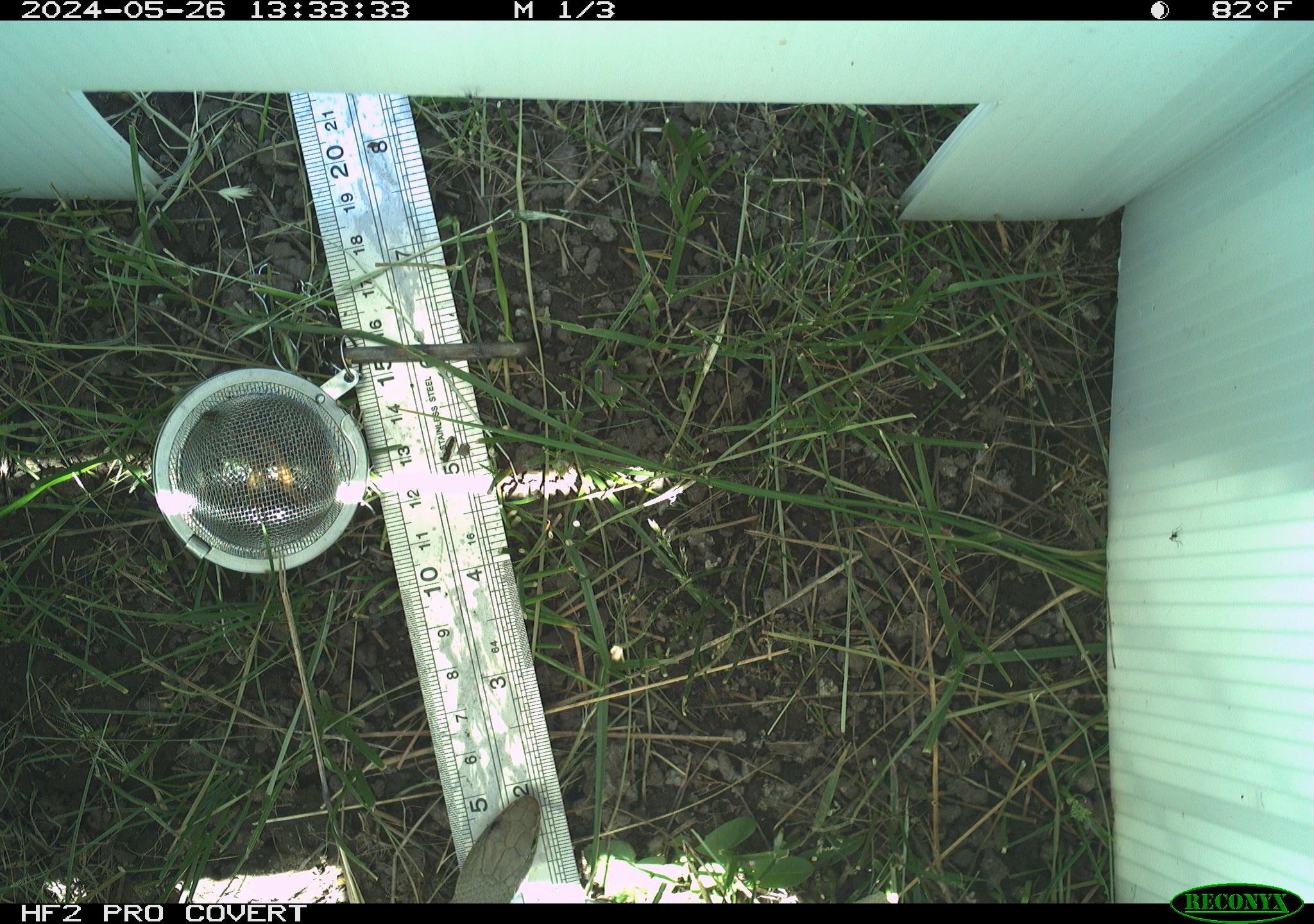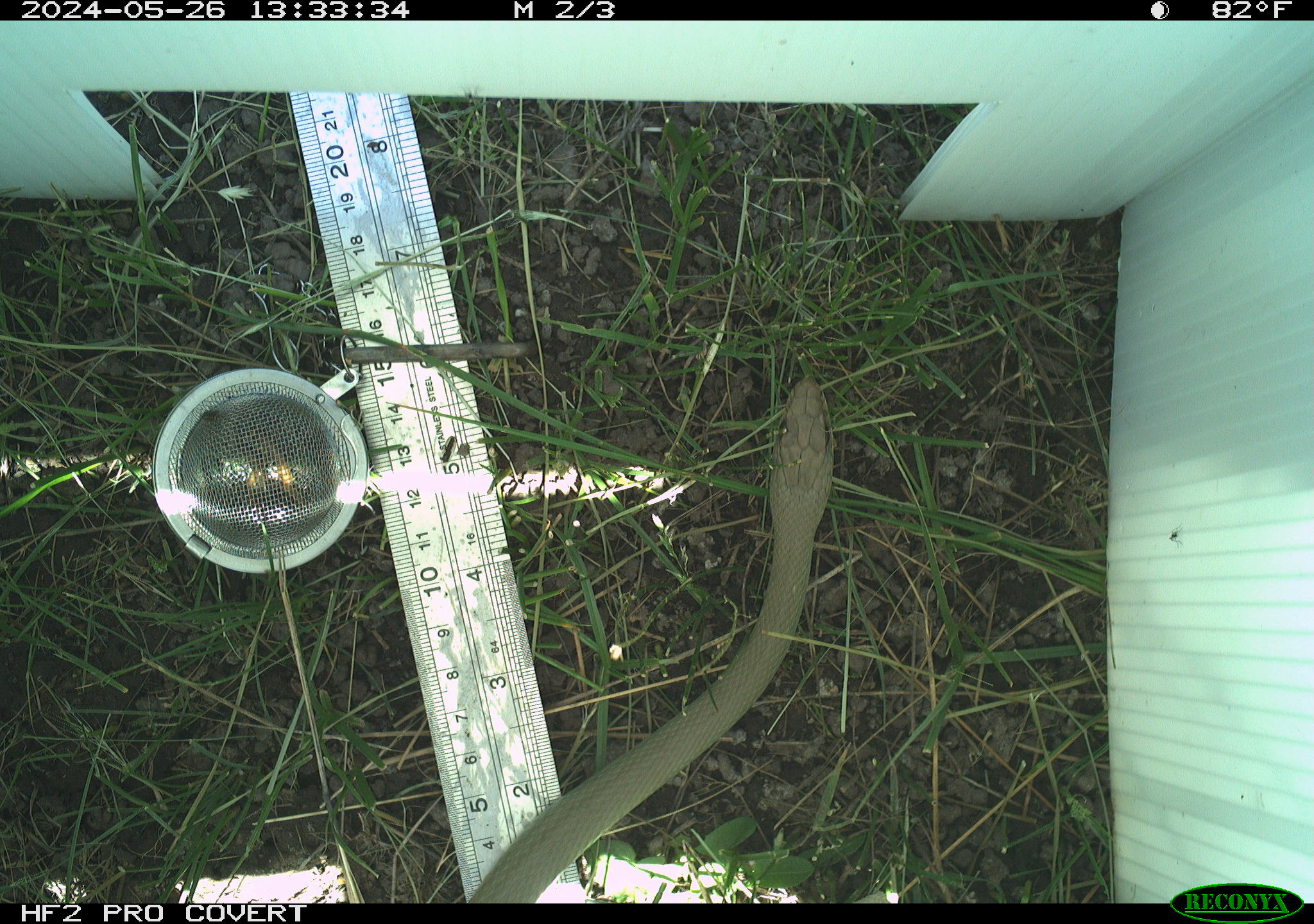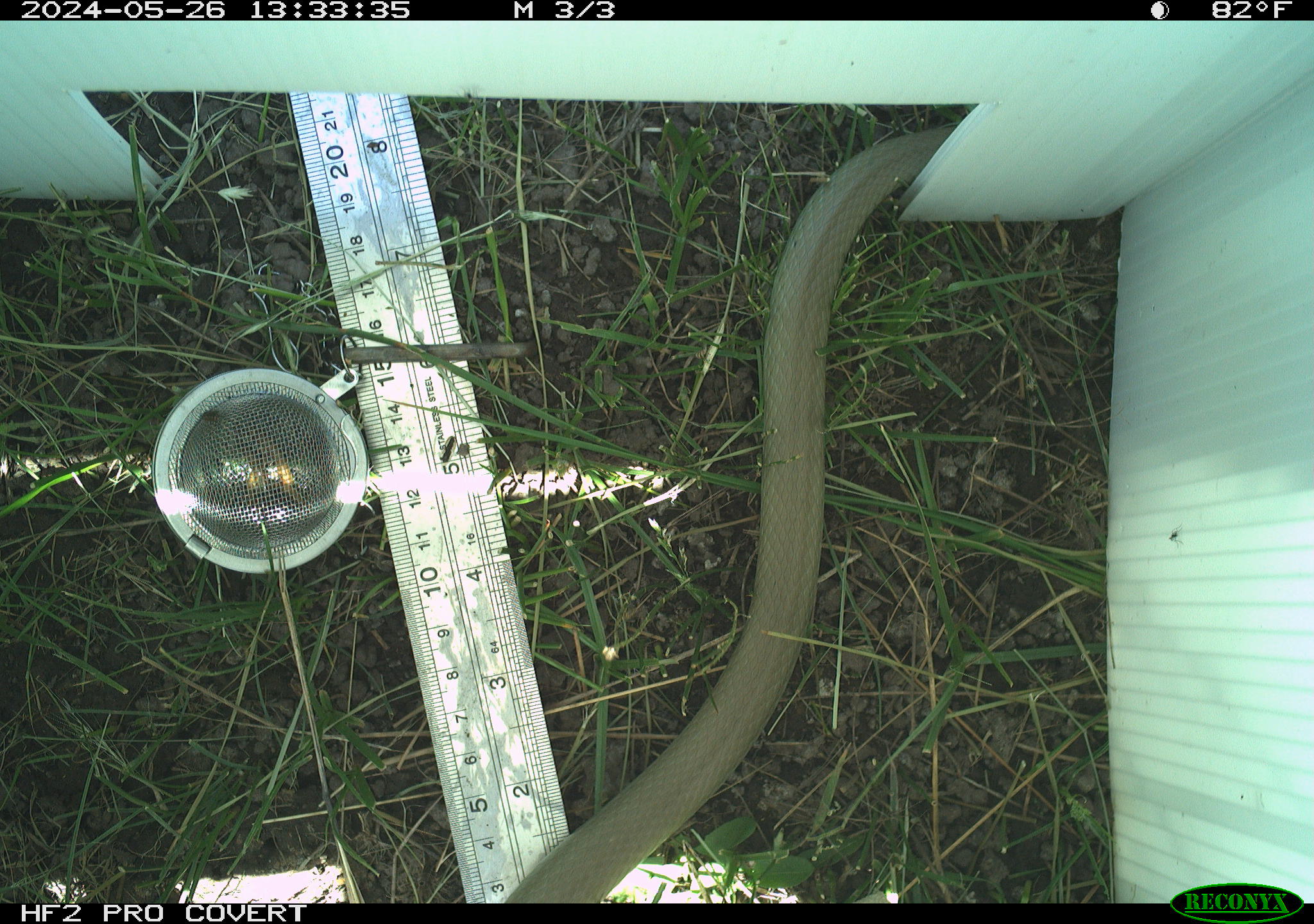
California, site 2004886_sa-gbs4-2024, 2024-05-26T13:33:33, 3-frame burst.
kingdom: Animalia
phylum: Chordata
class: Reptilia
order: Squamata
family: Colubridae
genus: Coluber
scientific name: Coluber constrictor mormon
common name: western yellow-bellied racer